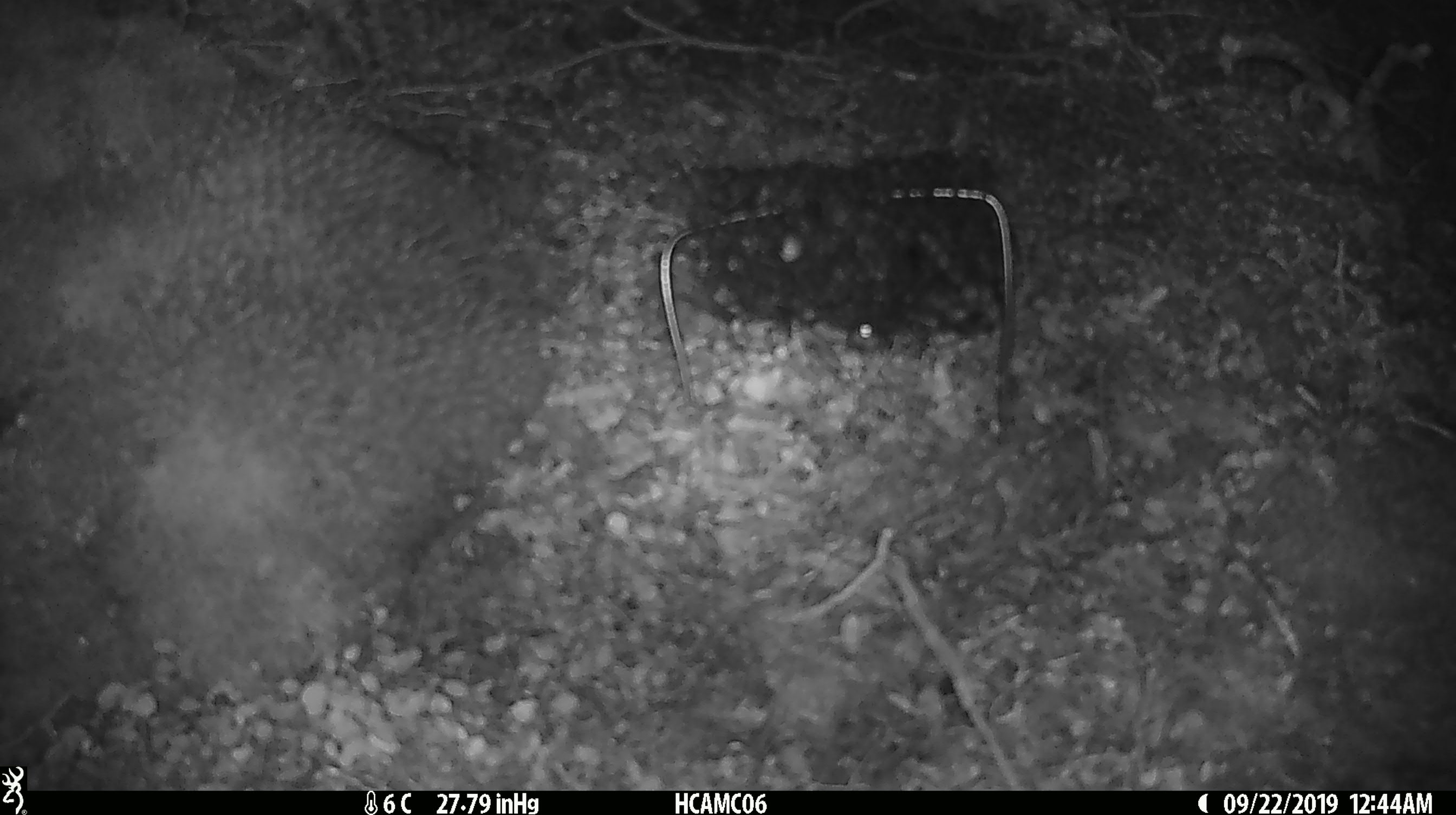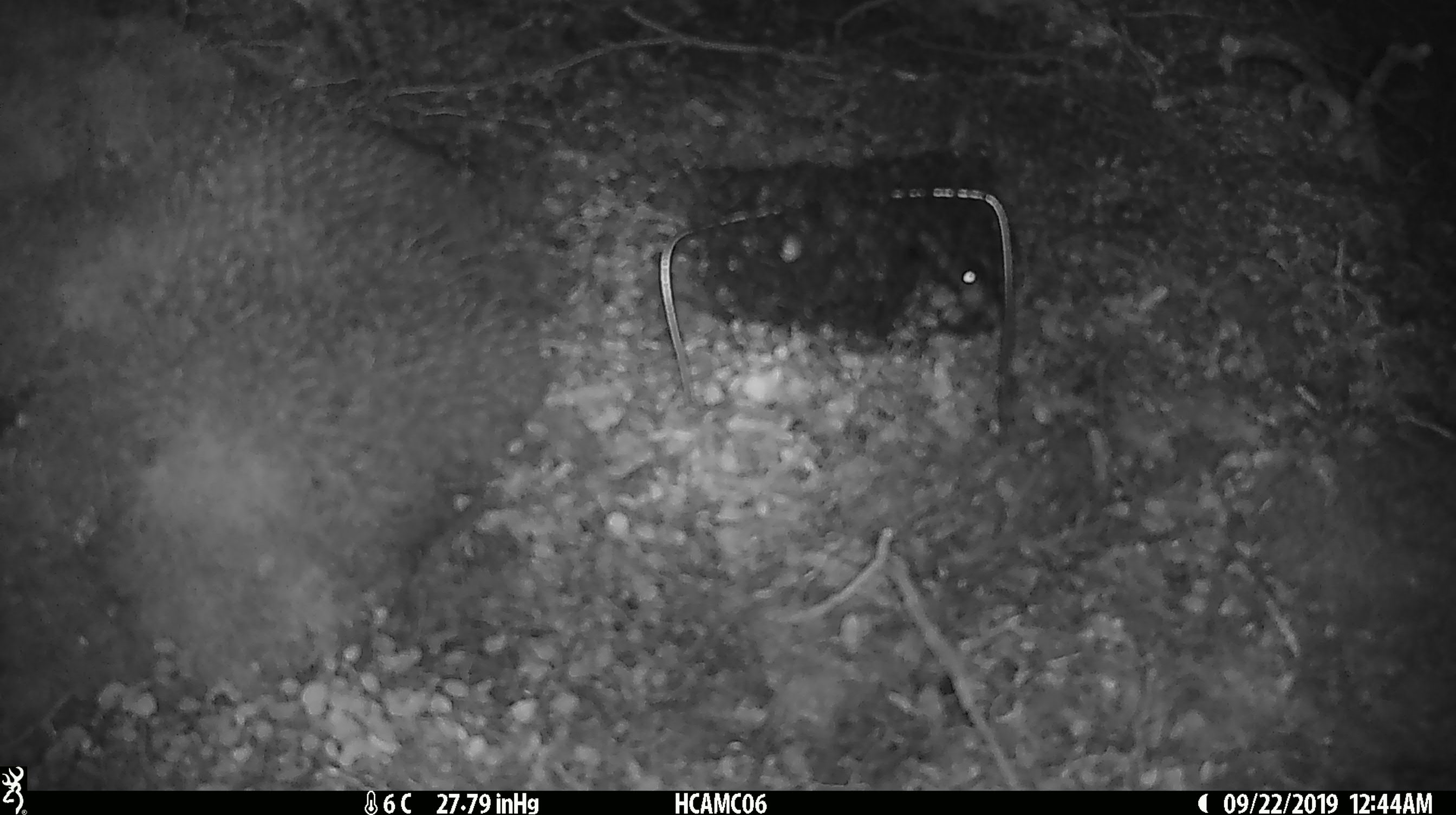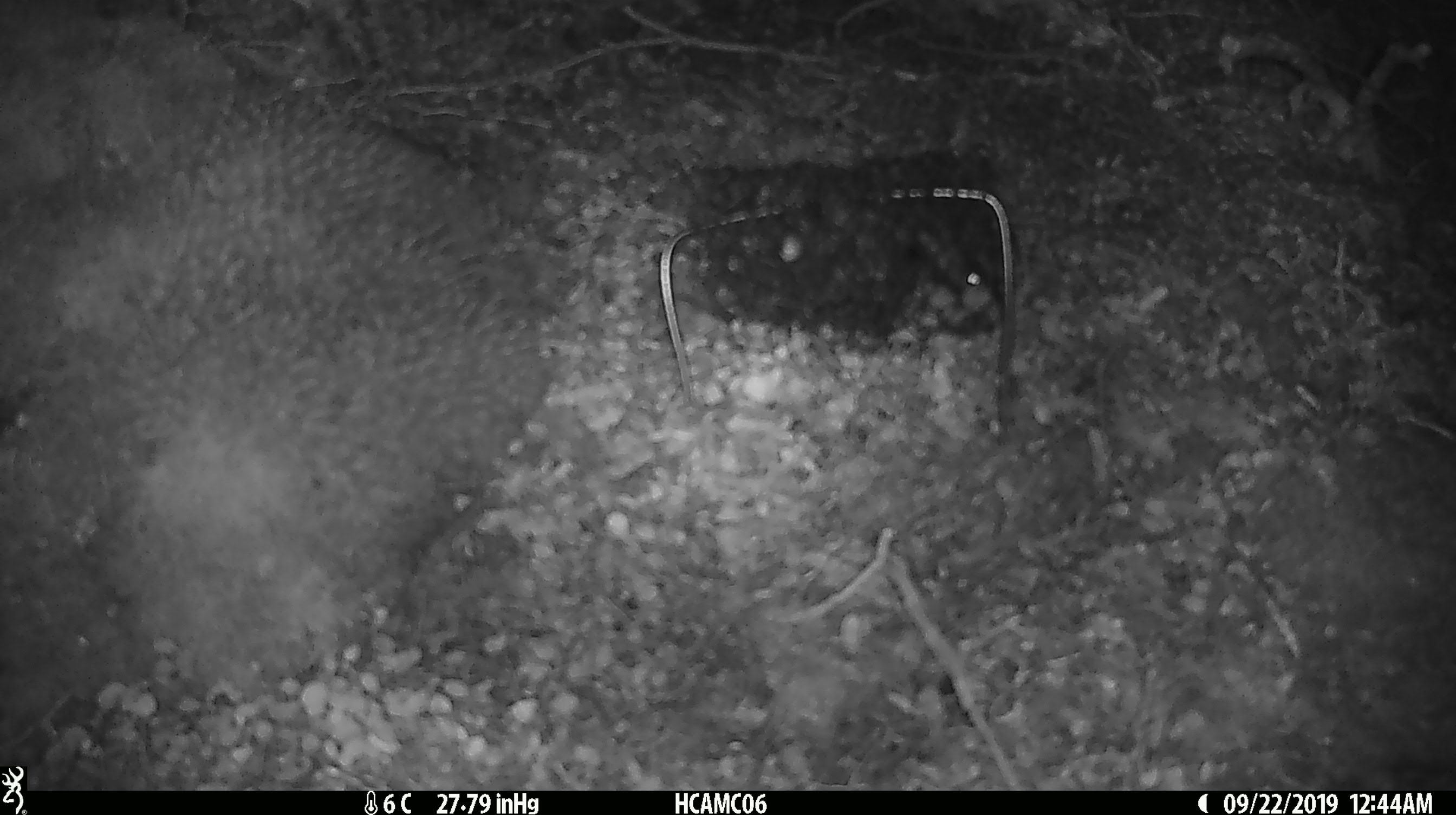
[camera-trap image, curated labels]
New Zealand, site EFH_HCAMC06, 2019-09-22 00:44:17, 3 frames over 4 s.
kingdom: Animalia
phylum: Chordata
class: Mammalia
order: Rodentia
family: Muridae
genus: Mus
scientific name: Mus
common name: mouse